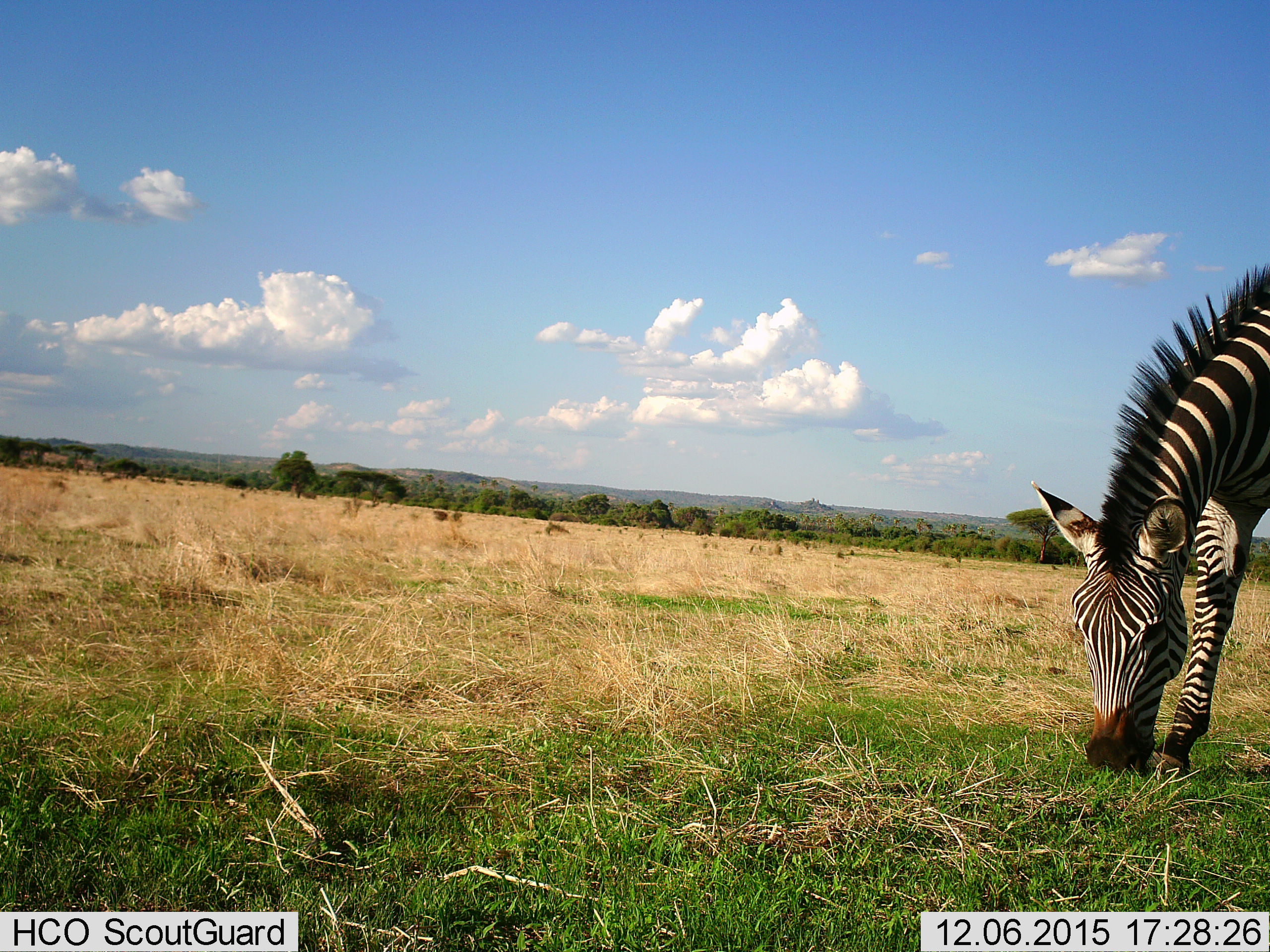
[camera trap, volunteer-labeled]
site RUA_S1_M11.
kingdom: Animalia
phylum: Chordata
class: Mammalia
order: Perissodactyla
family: Equidae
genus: Equus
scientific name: Equus quagga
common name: plains zebra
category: zebraplains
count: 1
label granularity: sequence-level